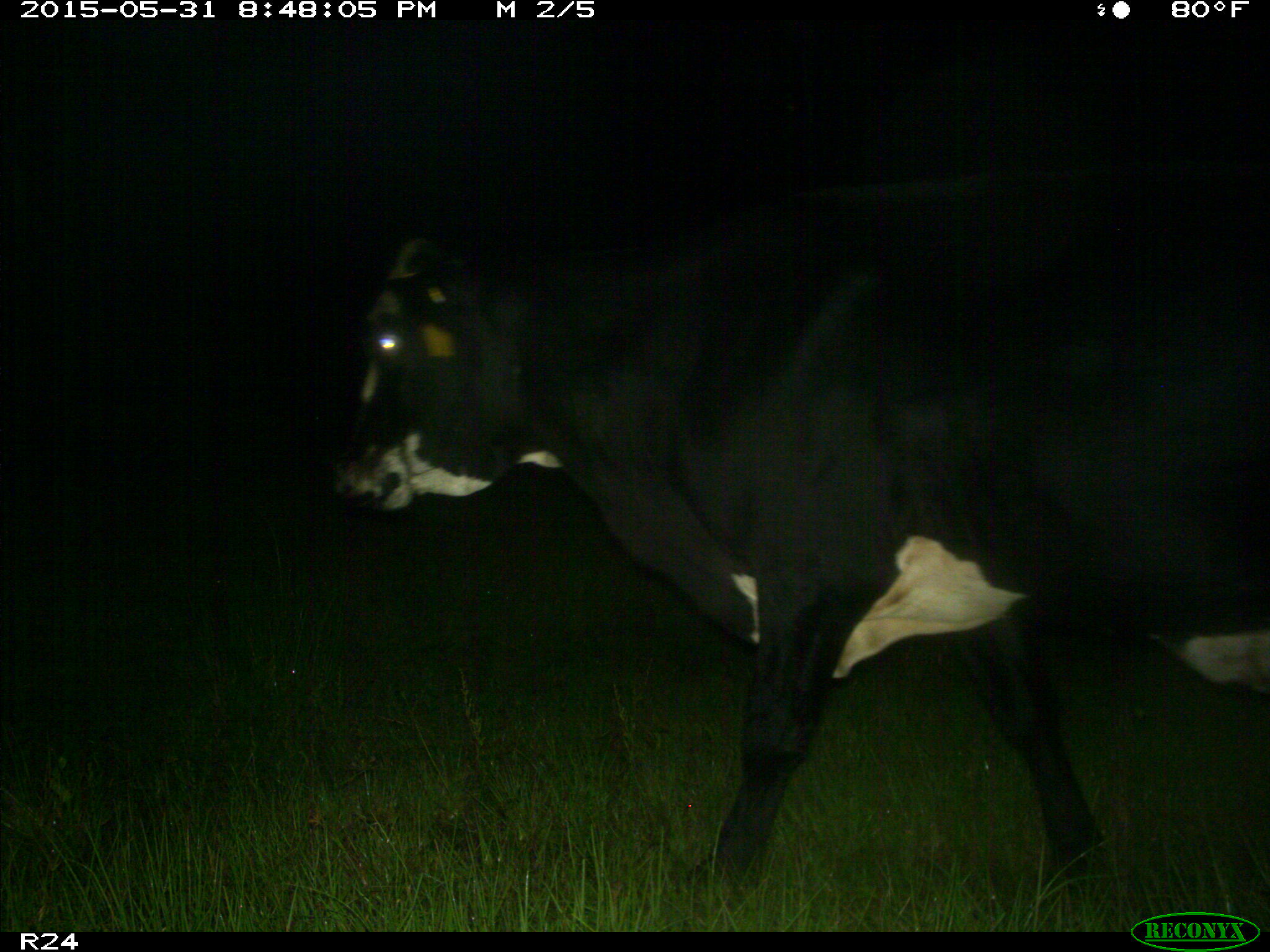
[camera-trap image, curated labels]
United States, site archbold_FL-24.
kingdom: Animalia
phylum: Chordata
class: Mammalia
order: Artiodactyla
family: Bovidae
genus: Bos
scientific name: Bos taurus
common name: domestic cow